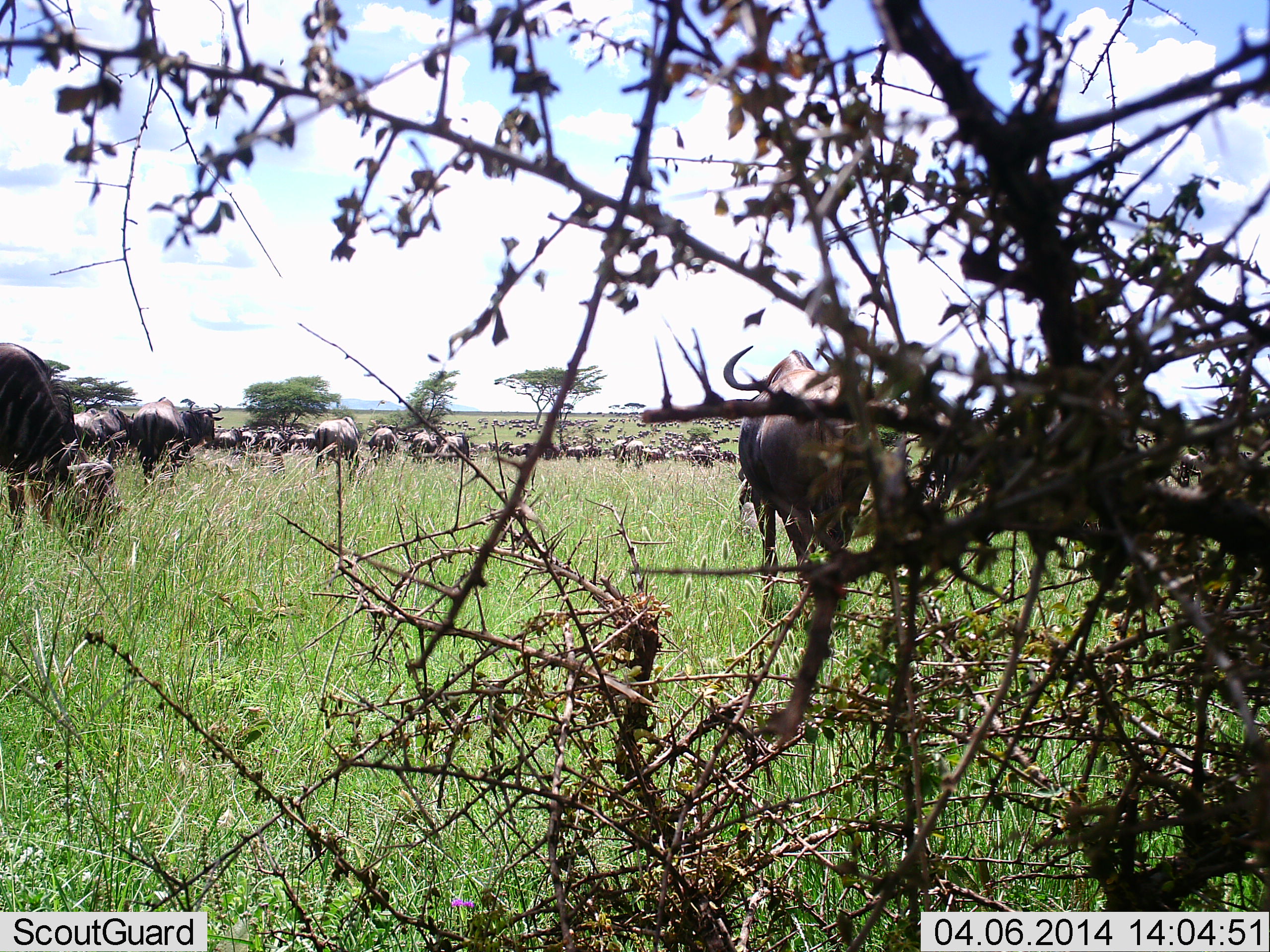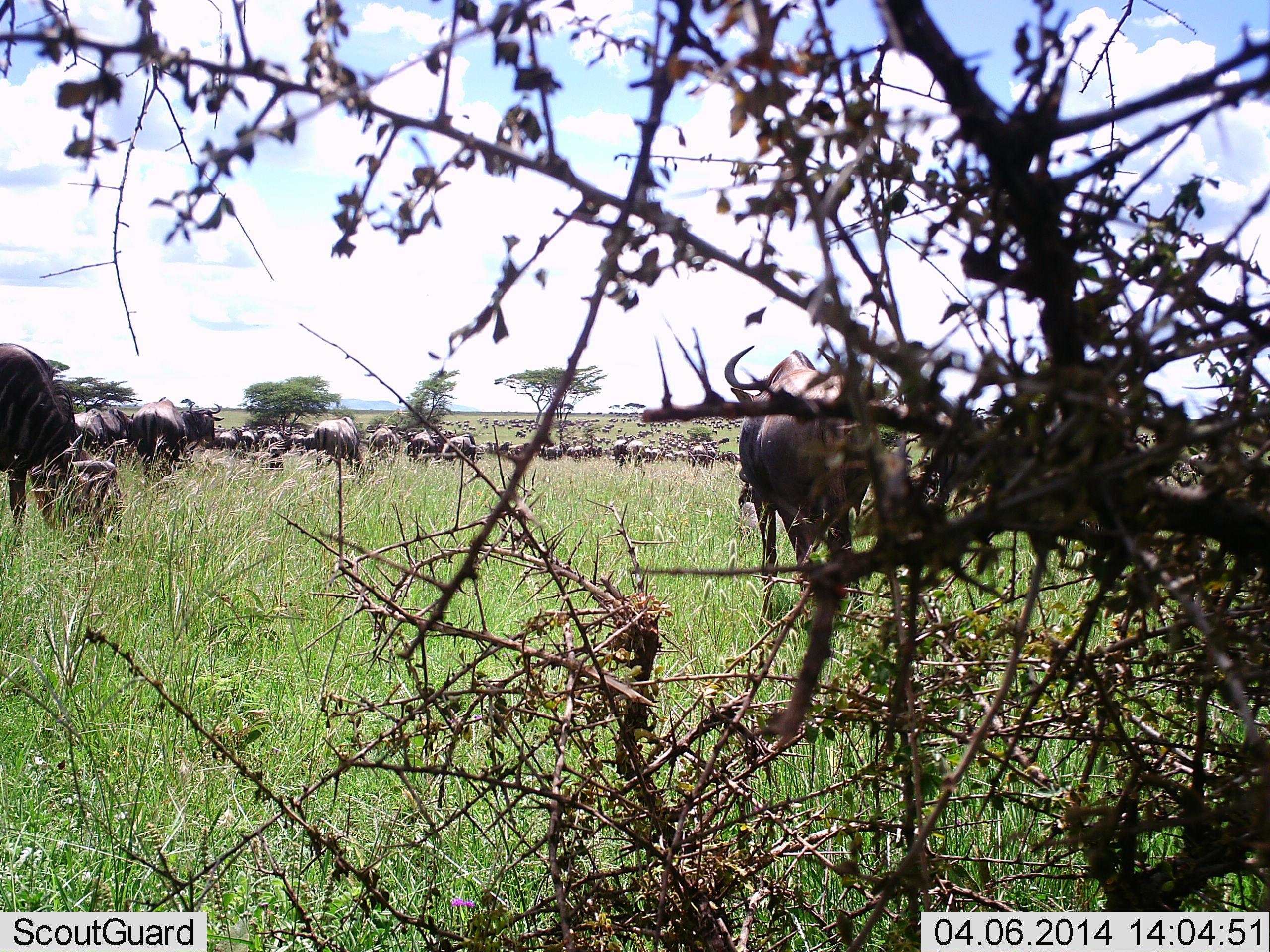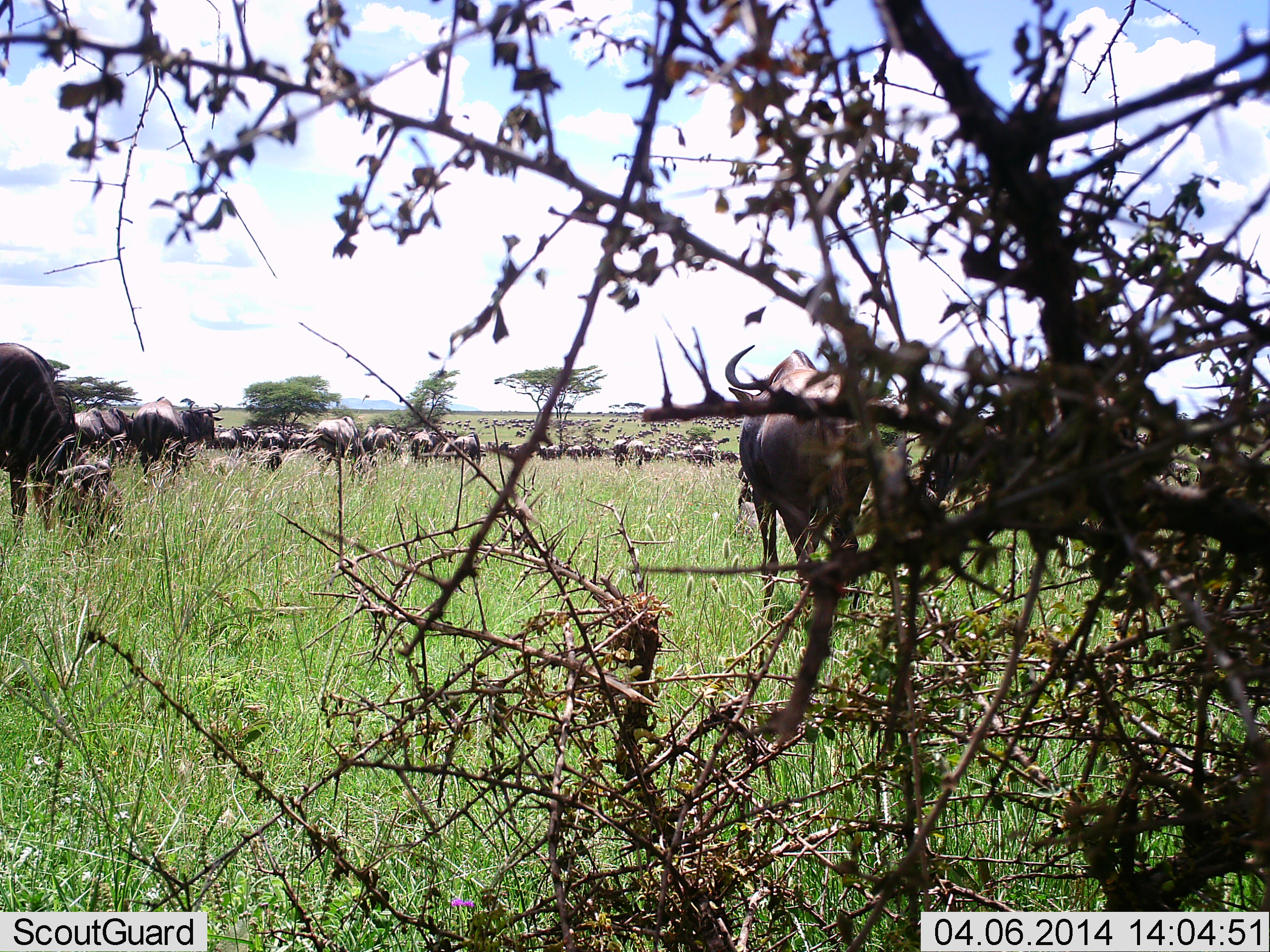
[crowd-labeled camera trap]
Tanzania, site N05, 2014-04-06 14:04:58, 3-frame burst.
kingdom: Animalia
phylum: Chordata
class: Mammalia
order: Artiodactyla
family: Bovidae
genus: Connochaetes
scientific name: Connochaetes taurinus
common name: blue wildebeest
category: wildebeest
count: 11-50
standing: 90%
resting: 20%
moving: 30%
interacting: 20%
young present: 0%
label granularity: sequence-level